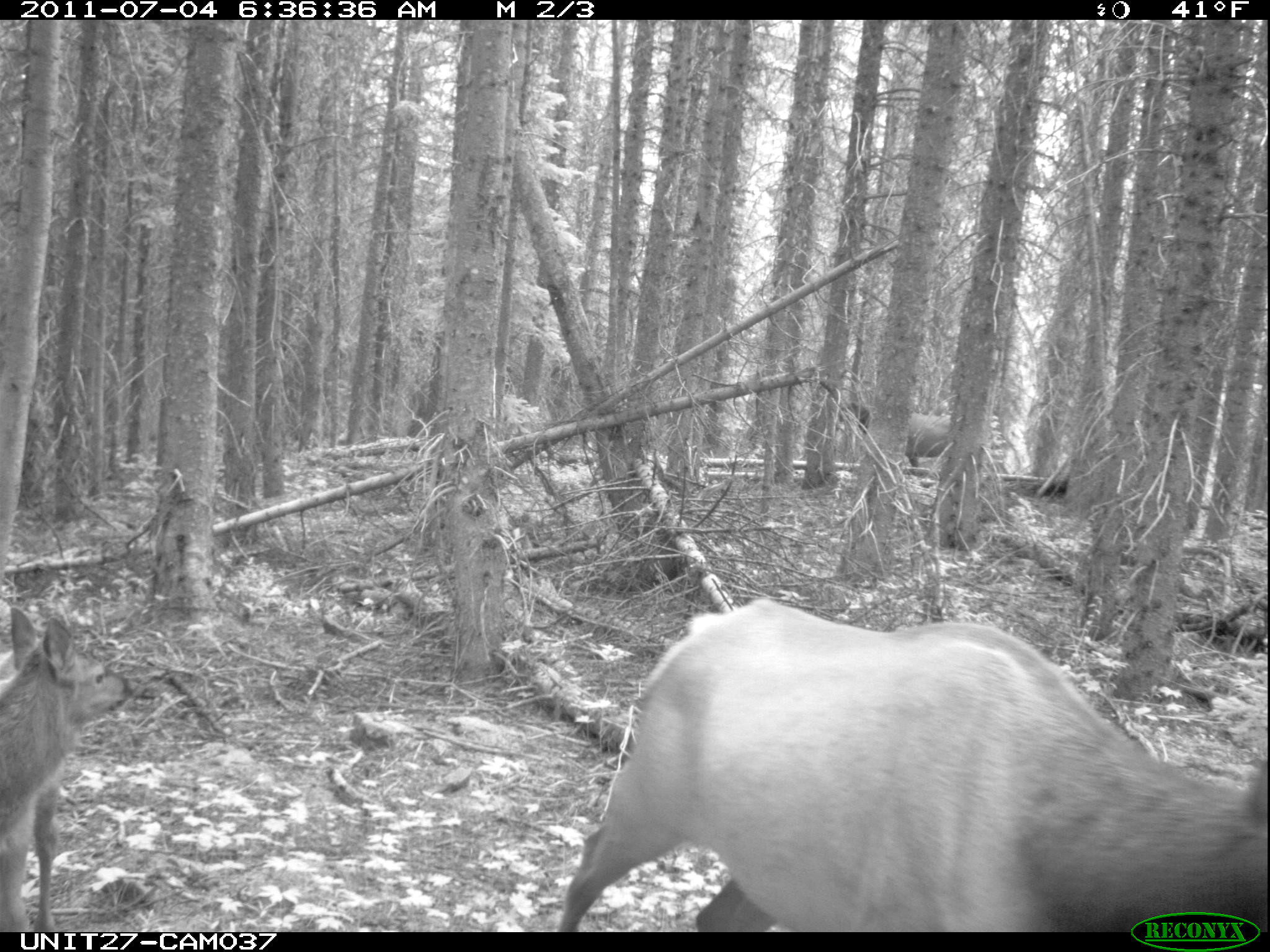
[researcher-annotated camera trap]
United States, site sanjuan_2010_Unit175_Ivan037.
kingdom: Animalia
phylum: Chordata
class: Mammalia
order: Artiodactyla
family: Cervidae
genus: Cervus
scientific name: Cervus elaphus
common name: red deer